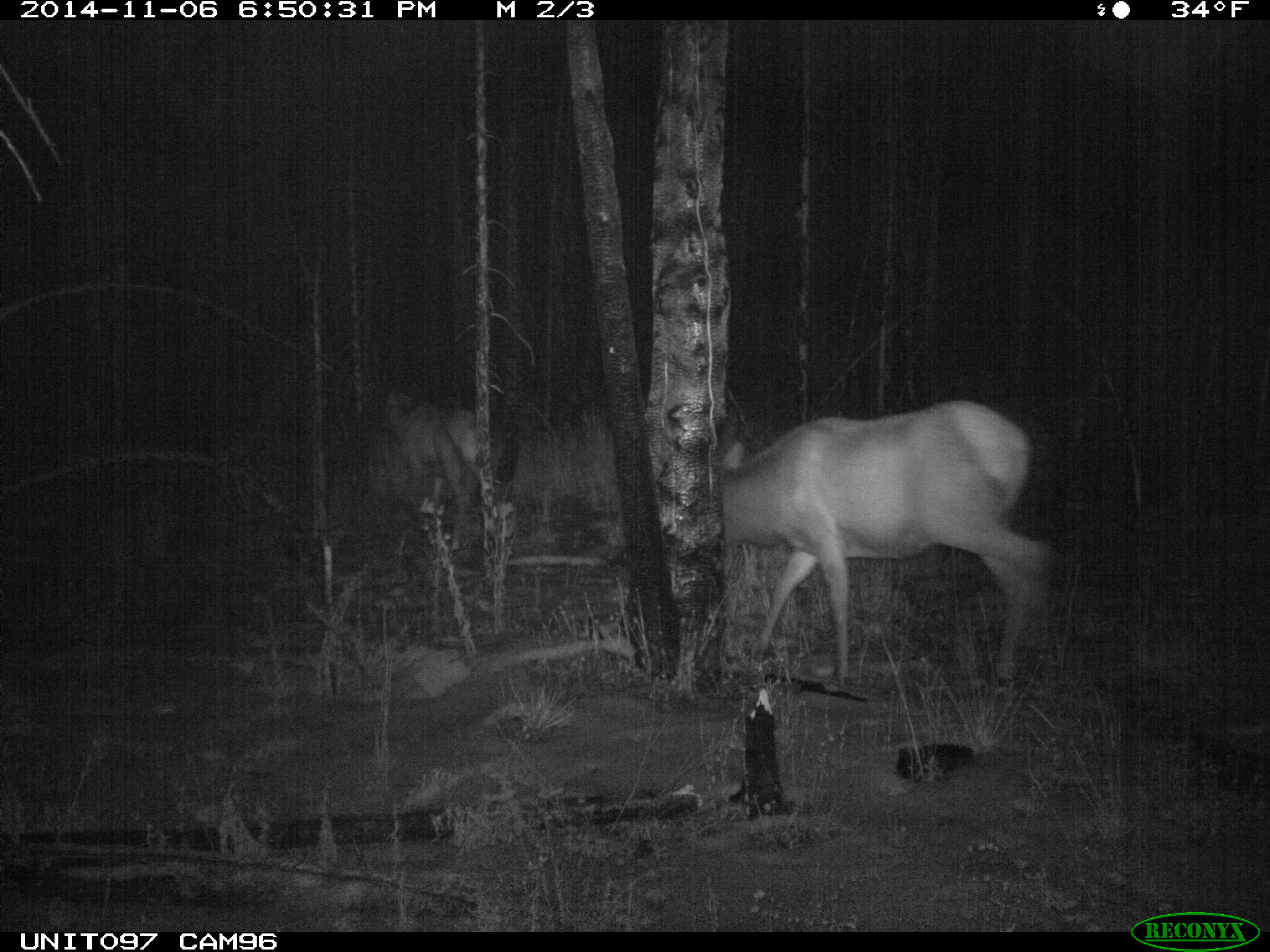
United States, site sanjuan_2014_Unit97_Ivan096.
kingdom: Animalia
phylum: Chordata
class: Mammalia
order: Artiodactyla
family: Cervidae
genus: Cervus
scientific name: Cervus elaphus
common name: red deer